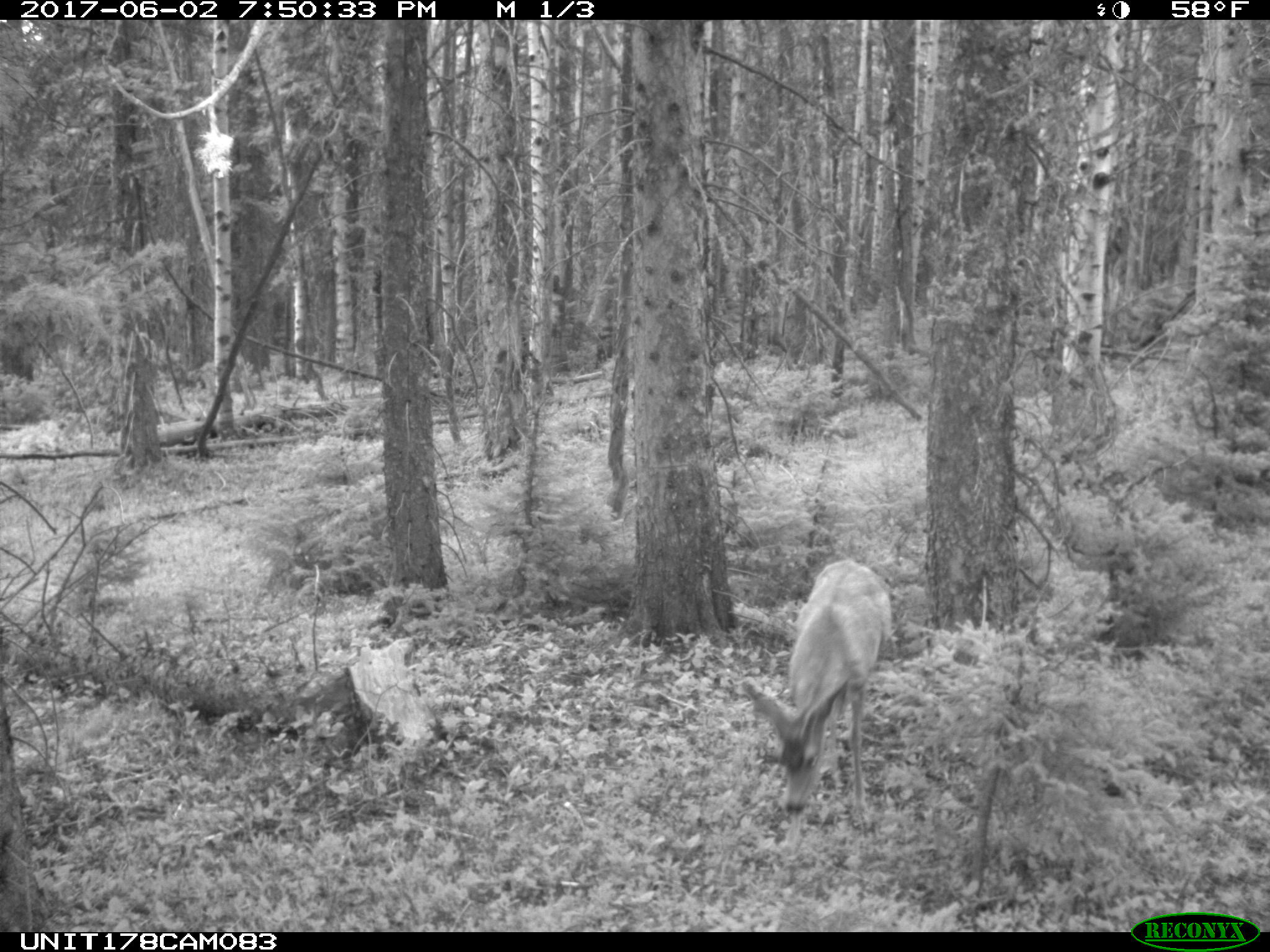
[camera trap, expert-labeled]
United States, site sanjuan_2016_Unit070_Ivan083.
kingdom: Animalia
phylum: Chordata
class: Mammalia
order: Artiodactyla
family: Cervidae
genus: Odocoileus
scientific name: Odocoileus hemionus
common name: mule deer